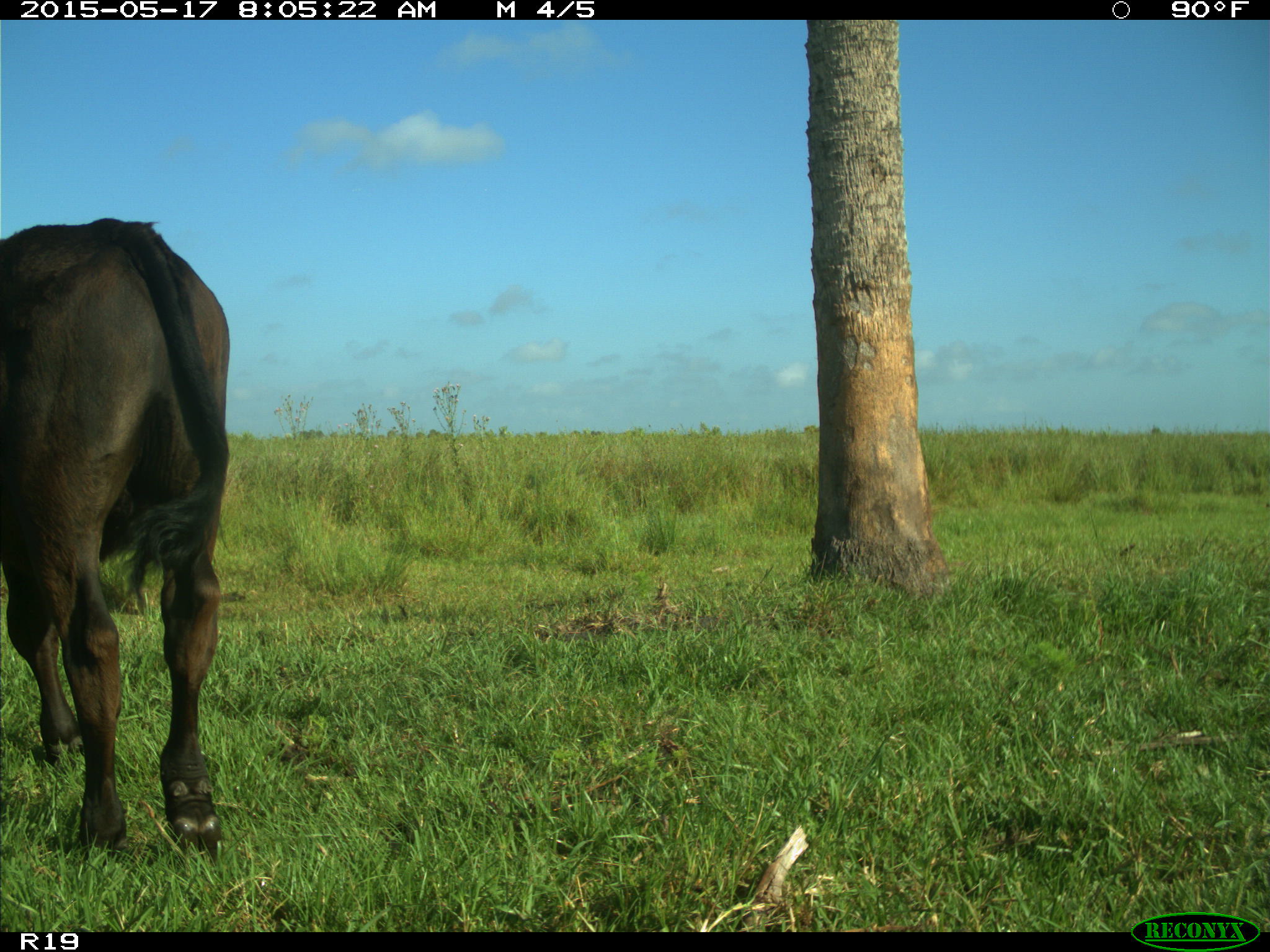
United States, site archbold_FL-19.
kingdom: Animalia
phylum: Chordata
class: Mammalia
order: Artiodactyla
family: Bovidae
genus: Bos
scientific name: Bos taurus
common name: domestic cow